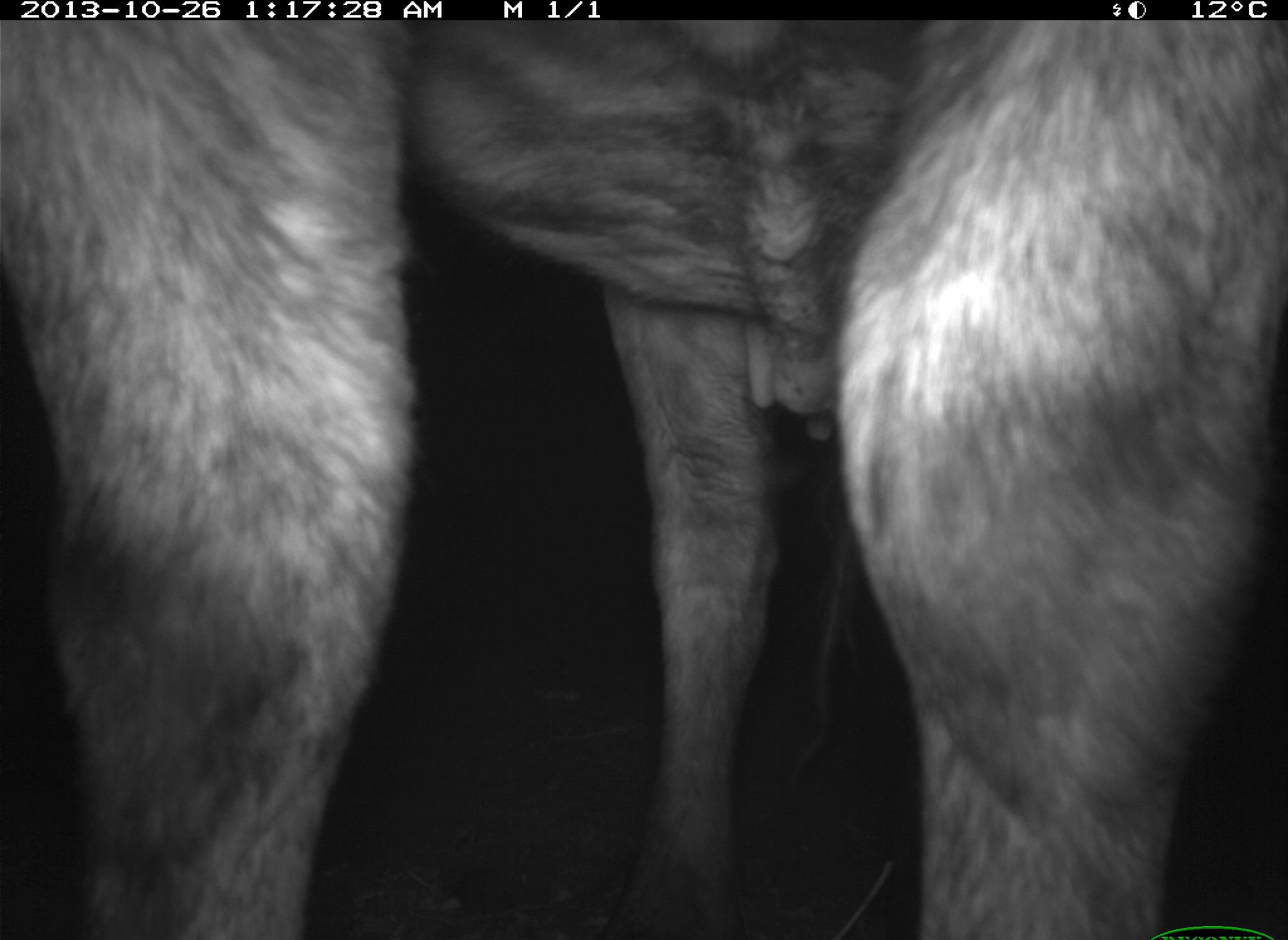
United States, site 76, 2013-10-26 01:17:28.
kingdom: Animalia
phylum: Chordata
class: Mammalia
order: Artiodactyla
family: Bovidae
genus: Bos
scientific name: Bos taurus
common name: cow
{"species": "cow (Bos taurus)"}